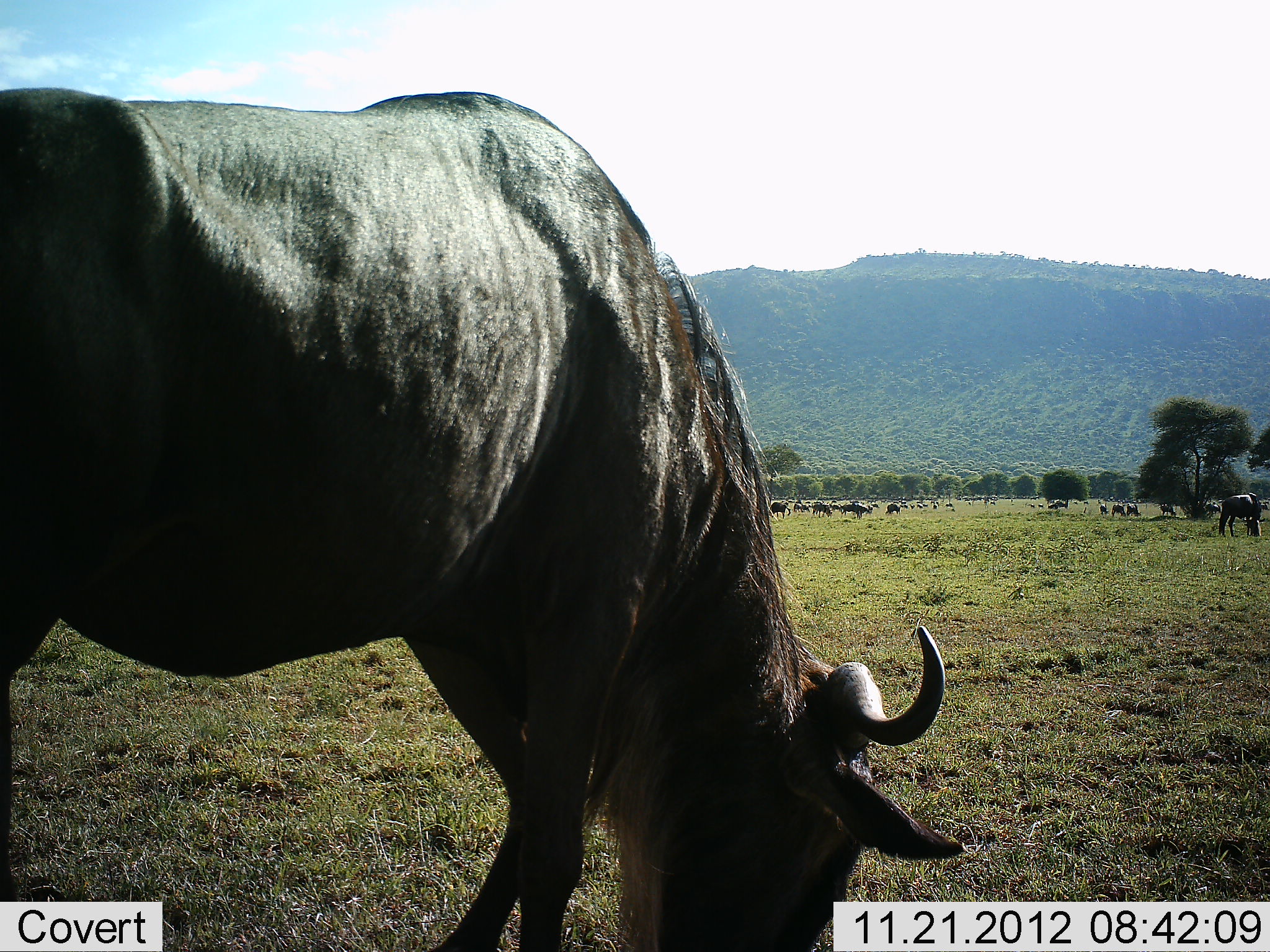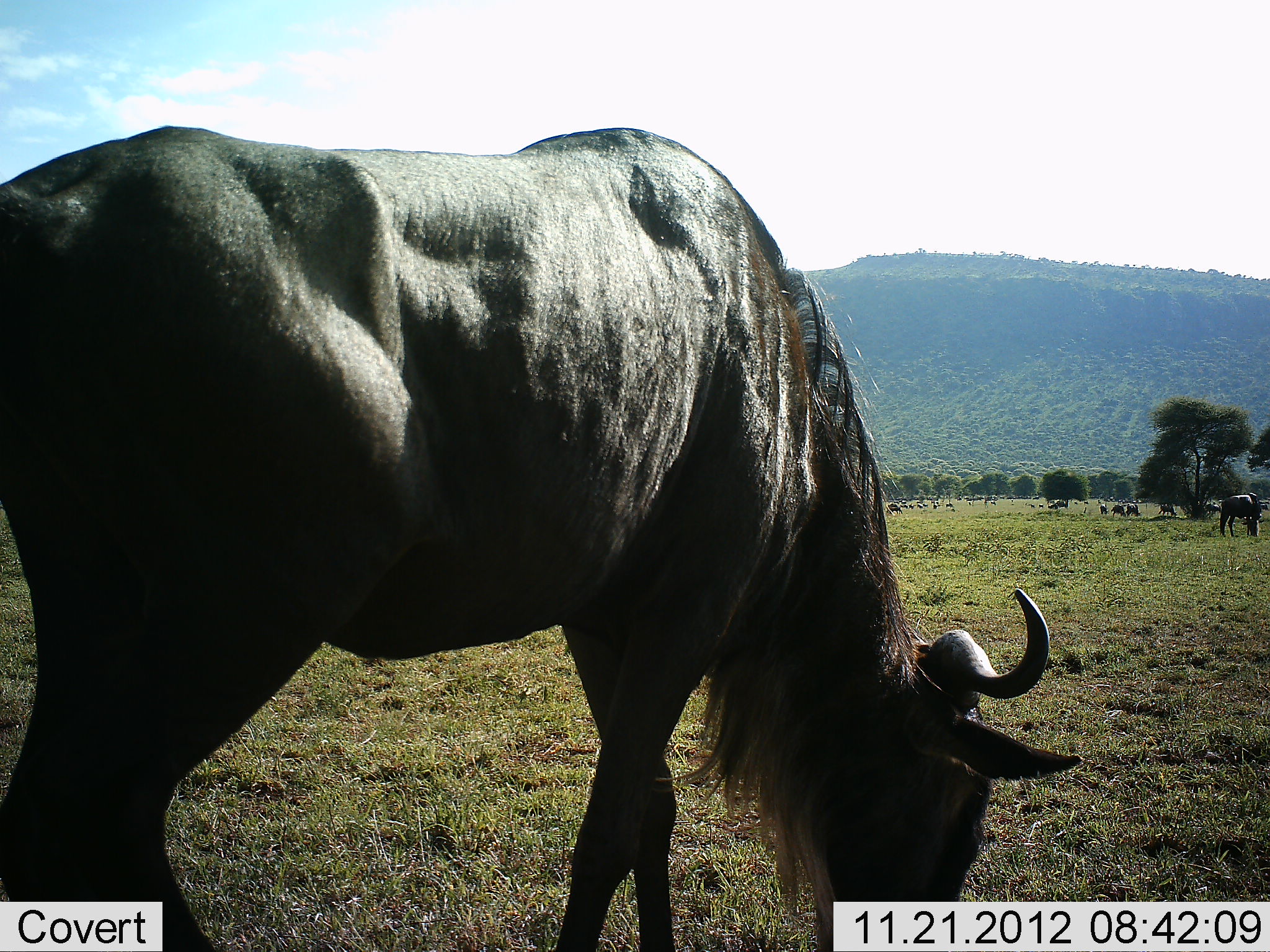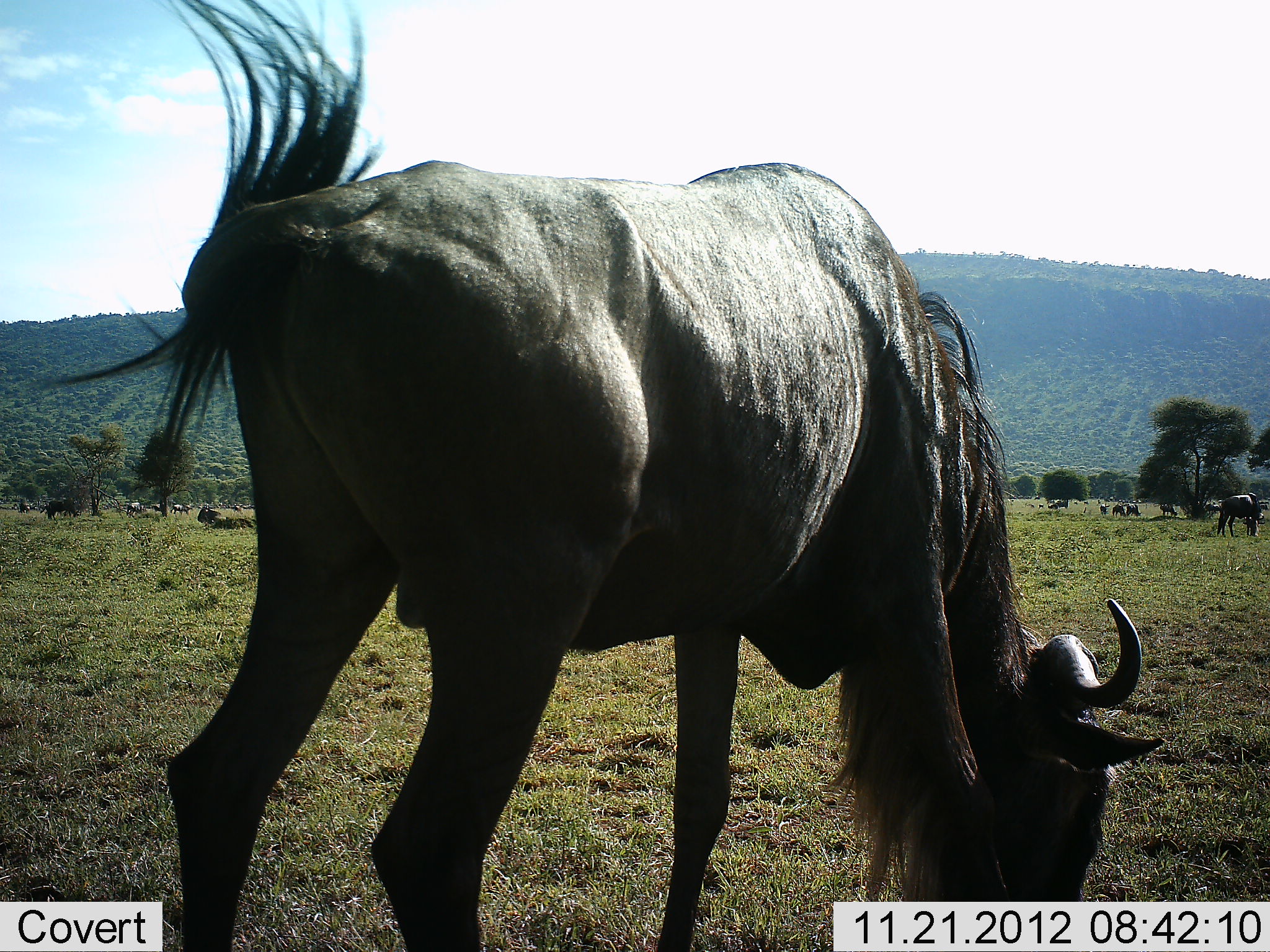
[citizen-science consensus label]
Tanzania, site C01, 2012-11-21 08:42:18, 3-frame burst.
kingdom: Animalia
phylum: Chordata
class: Mammalia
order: Artiodactyla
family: Bovidae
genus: Connochaetes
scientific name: Connochaetes taurinus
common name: blue wildebeest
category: wildebeest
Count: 11-50.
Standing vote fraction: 36%.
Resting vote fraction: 5%.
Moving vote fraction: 40%.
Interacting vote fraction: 0%.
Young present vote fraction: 0%.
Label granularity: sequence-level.